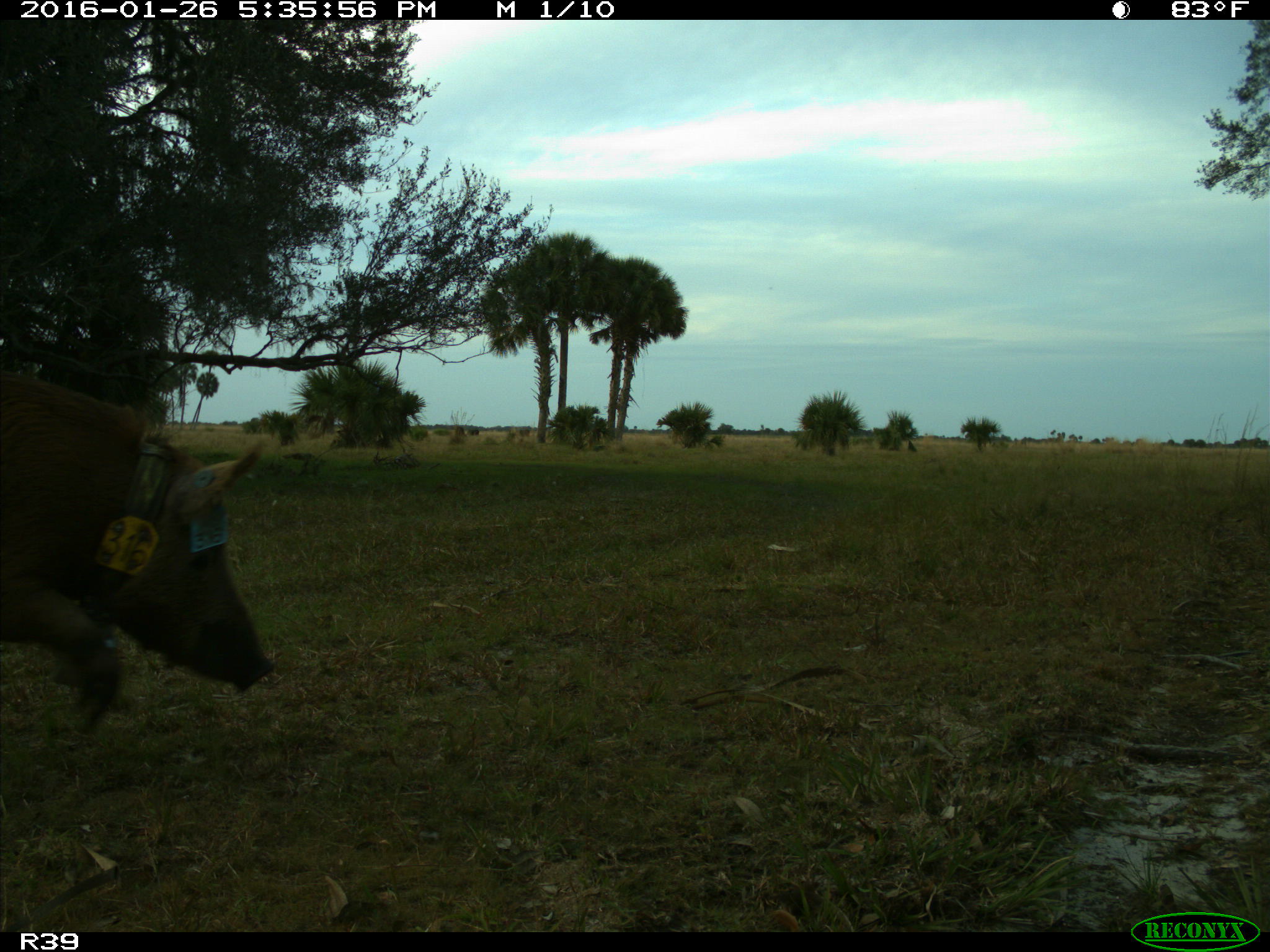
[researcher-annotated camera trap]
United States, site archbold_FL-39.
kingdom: Animalia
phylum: Chordata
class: Mammalia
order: Artiodactyla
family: Suidae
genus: Sus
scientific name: Sus scrofa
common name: wild boar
Sus scrofa (wild boar).